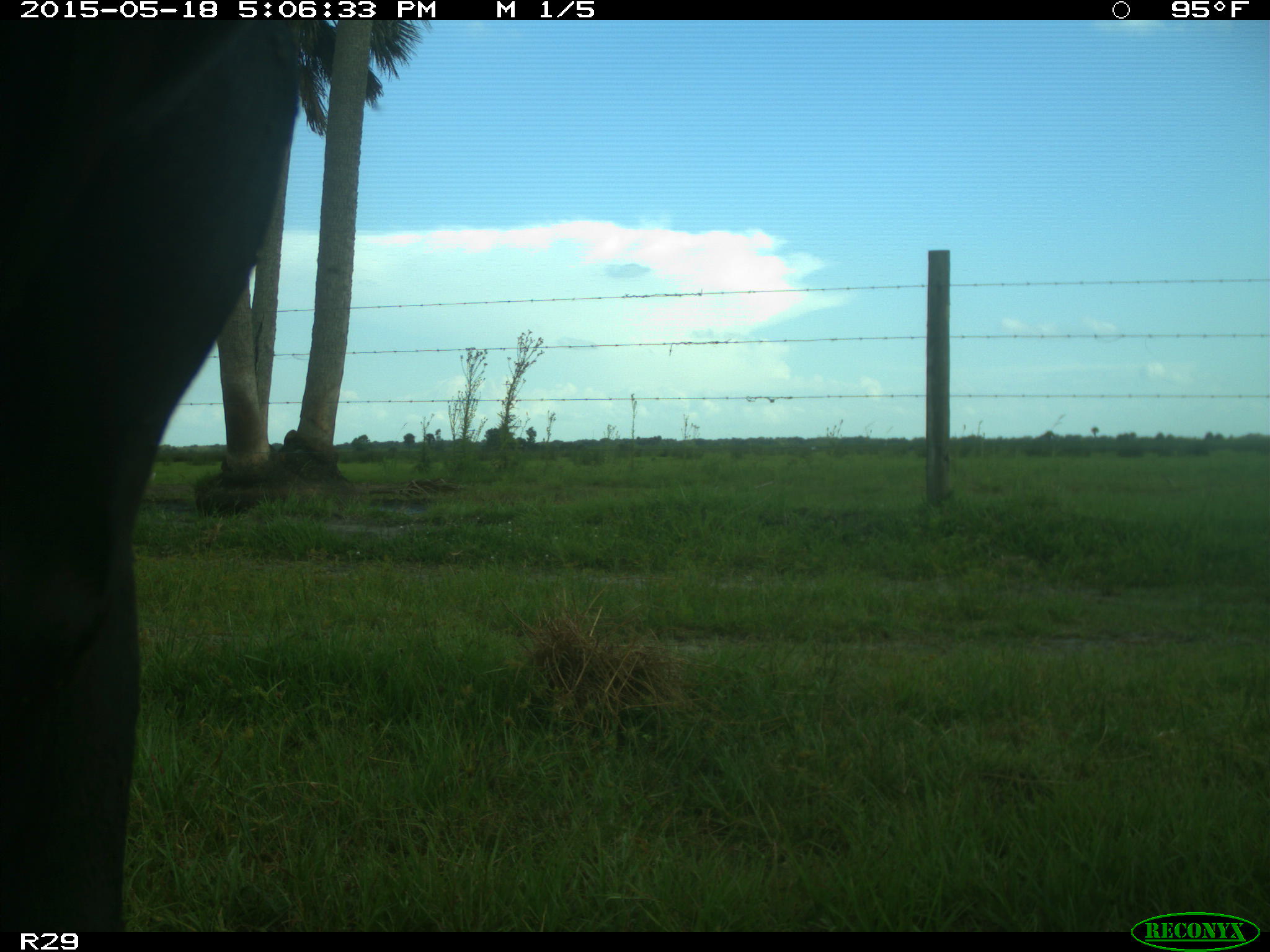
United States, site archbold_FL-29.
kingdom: Animalia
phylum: Chordata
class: Mammalia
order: Artiodactyla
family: Bovidae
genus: Bos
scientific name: Bos taurus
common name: domestic cow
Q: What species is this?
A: Bos taurus (domestic cow).